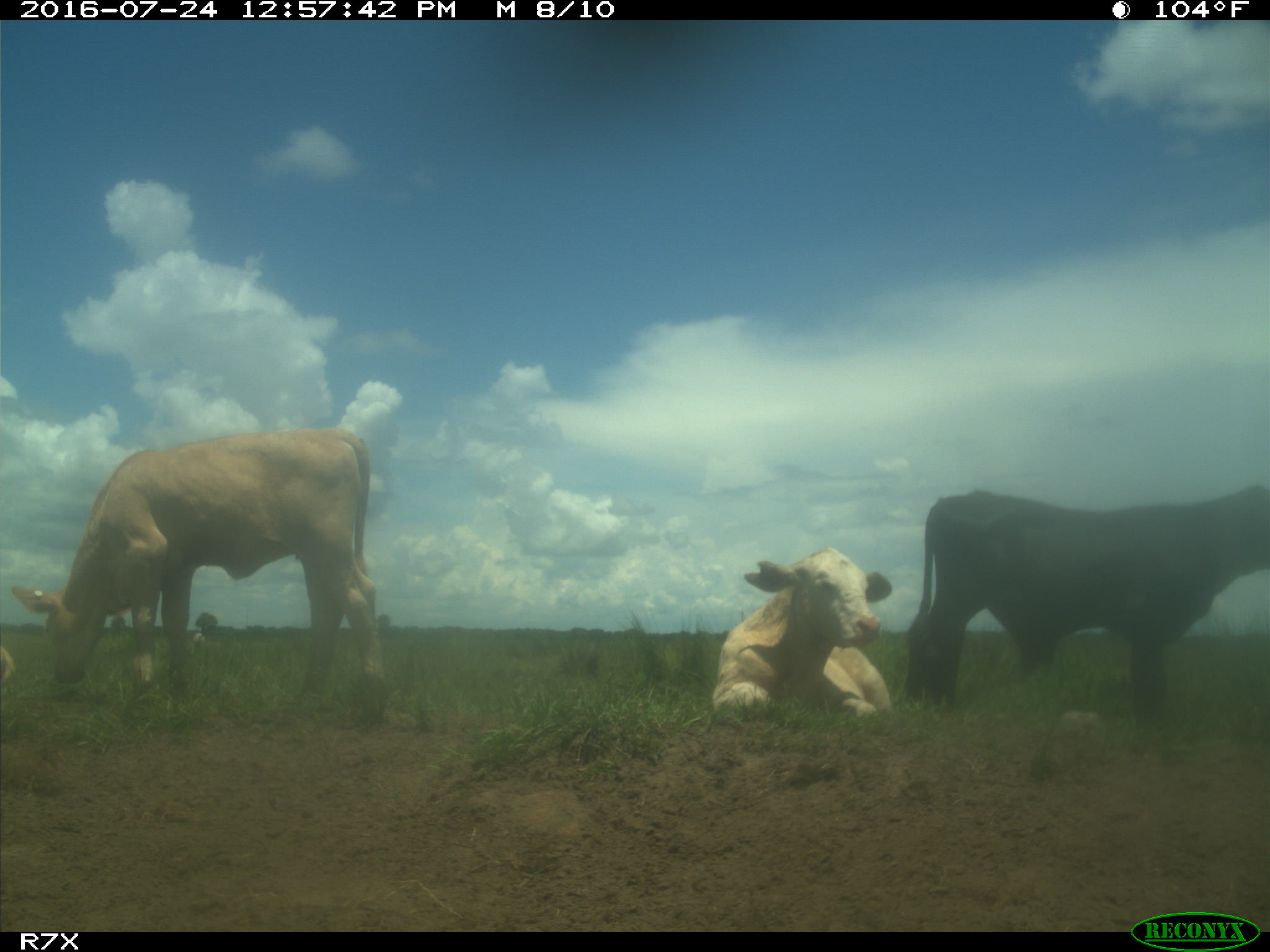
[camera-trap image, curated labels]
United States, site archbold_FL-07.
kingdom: Animalia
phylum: Chordata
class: Mammalia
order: Artiodactyla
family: Bovidae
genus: Bos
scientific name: Bos taurus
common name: domestic cow